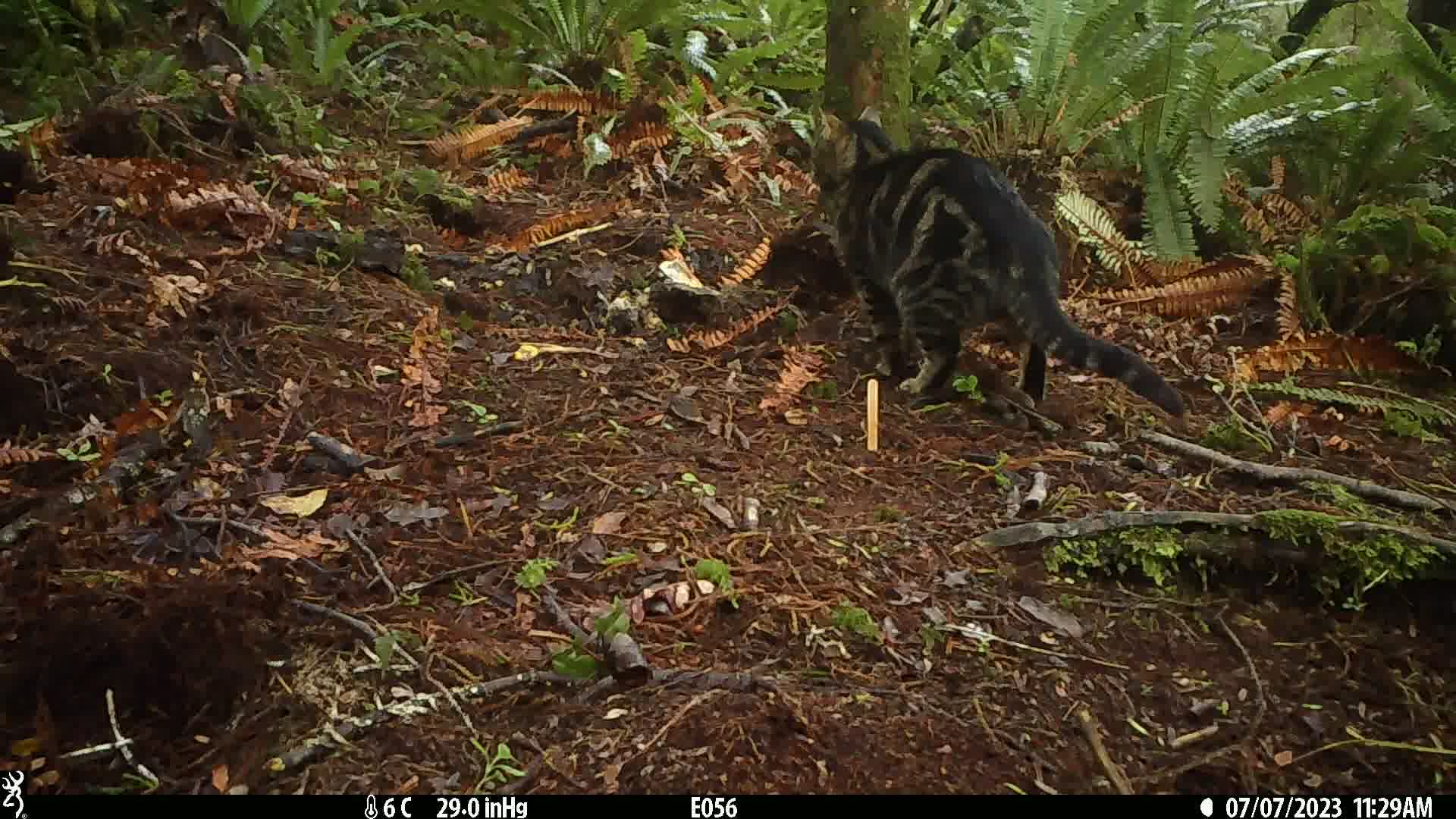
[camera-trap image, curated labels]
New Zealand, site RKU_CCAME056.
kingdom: Animalia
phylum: Chordata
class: Mammalia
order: Carnivora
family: Felidae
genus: Felis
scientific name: Felis catus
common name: domestic cat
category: cat